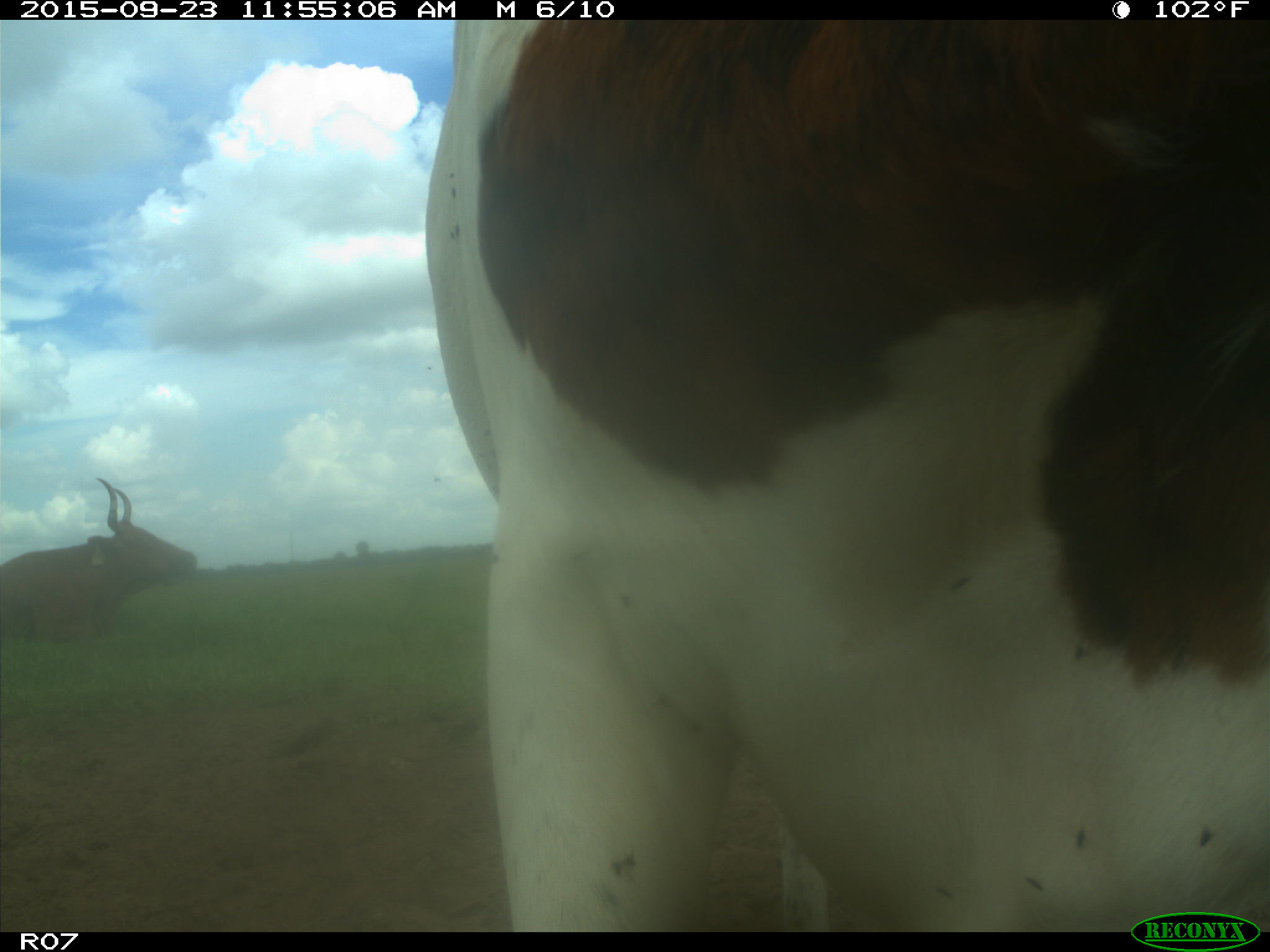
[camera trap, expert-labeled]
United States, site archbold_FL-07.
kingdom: Animalia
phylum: Chordata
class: Mammalia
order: Artiodactyla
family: Bovidae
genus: Bos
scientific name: Bos taurus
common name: domestic cow